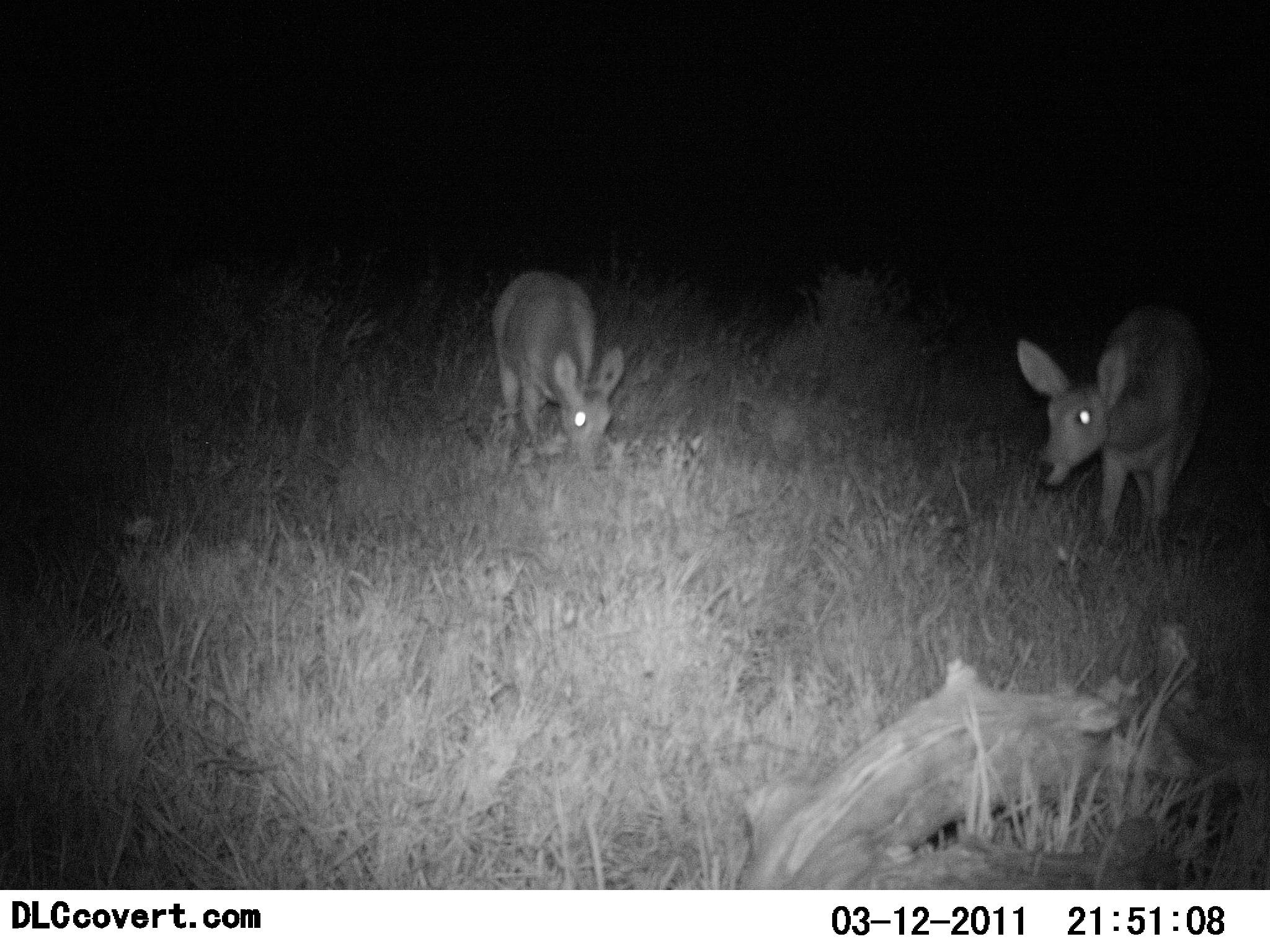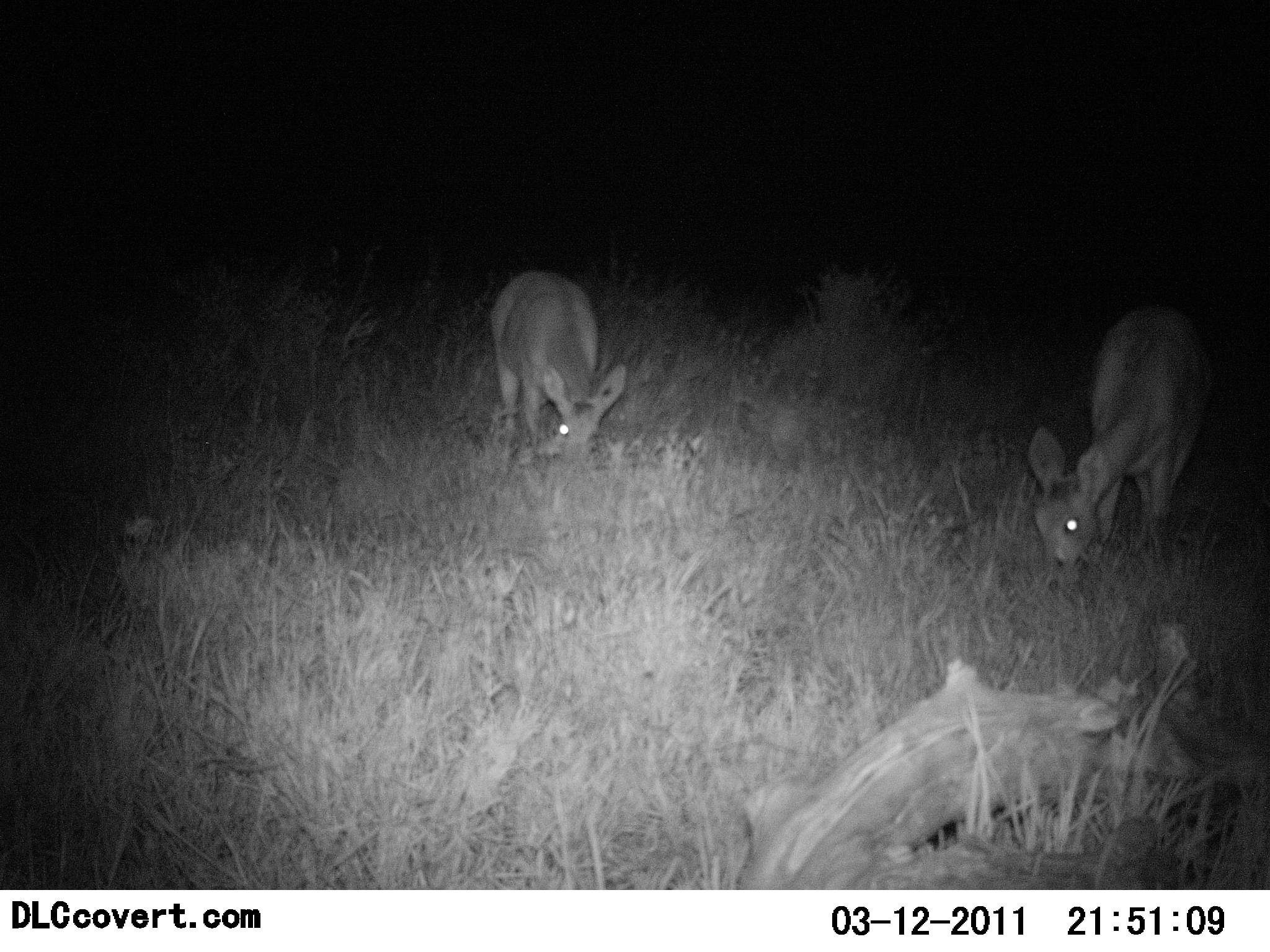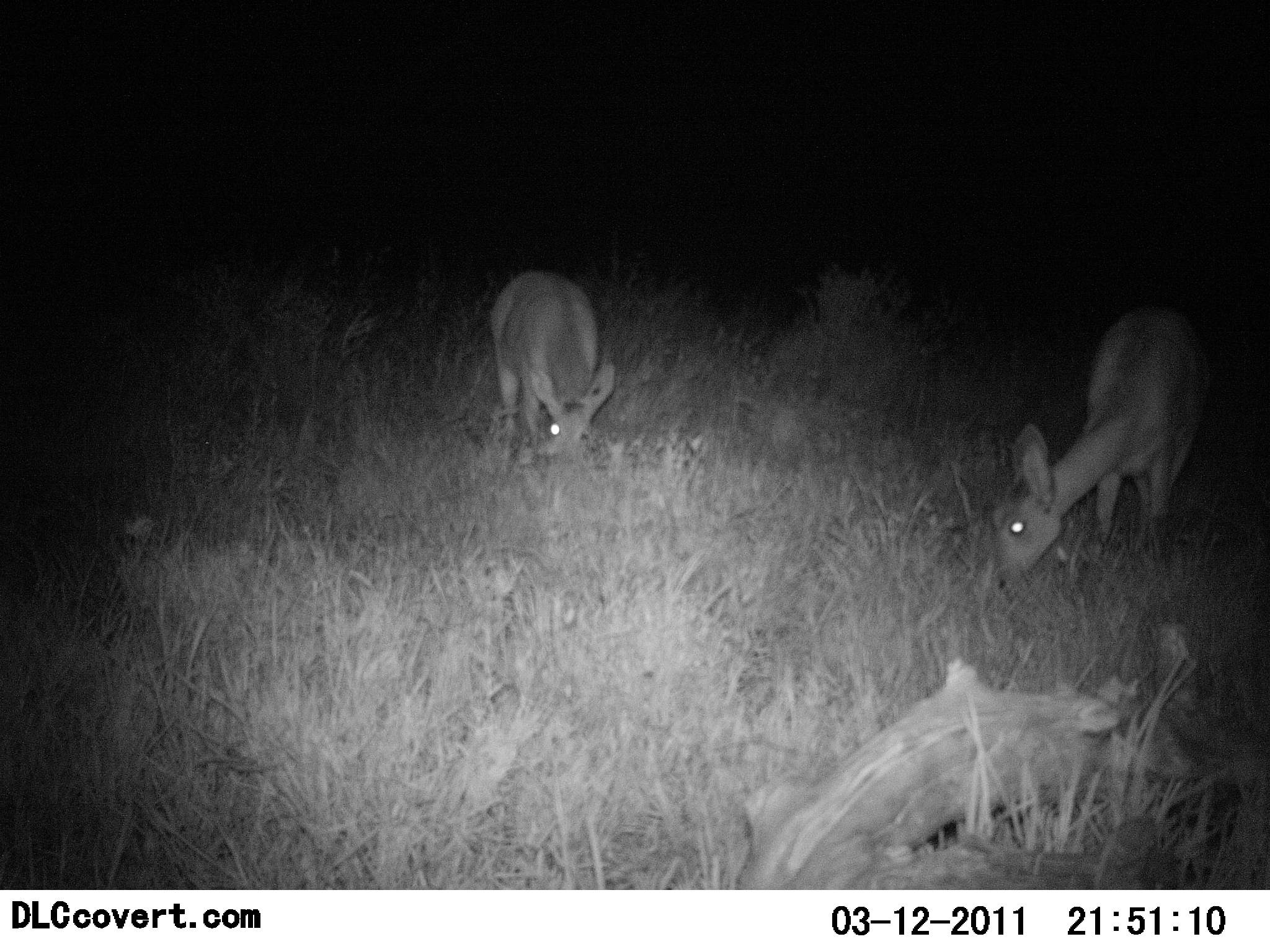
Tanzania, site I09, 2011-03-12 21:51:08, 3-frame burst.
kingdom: Animalia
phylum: Chordata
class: Mammalia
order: Artiodactyla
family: Bovidae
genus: Madoqua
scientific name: Madoqua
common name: dikdik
Dikdik (Madoqua), count 2. Behavior (volunteer vote fractions): standing 30%, resting 0%, moving 0%, interacting 0%. Young present (vote fraction): 0%. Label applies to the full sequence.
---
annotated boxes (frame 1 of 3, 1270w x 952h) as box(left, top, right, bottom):
animal: box(1009, 301, 1214, 561); box(488, 265, 630, 480)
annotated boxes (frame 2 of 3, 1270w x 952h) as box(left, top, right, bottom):
animal: box(1022, 302, 1218, 595); box(486, 265, 630, 464)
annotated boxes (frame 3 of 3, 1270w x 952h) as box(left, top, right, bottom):
animal: box(982, 298, 1218, 601); box(483, 267, 618, 481)